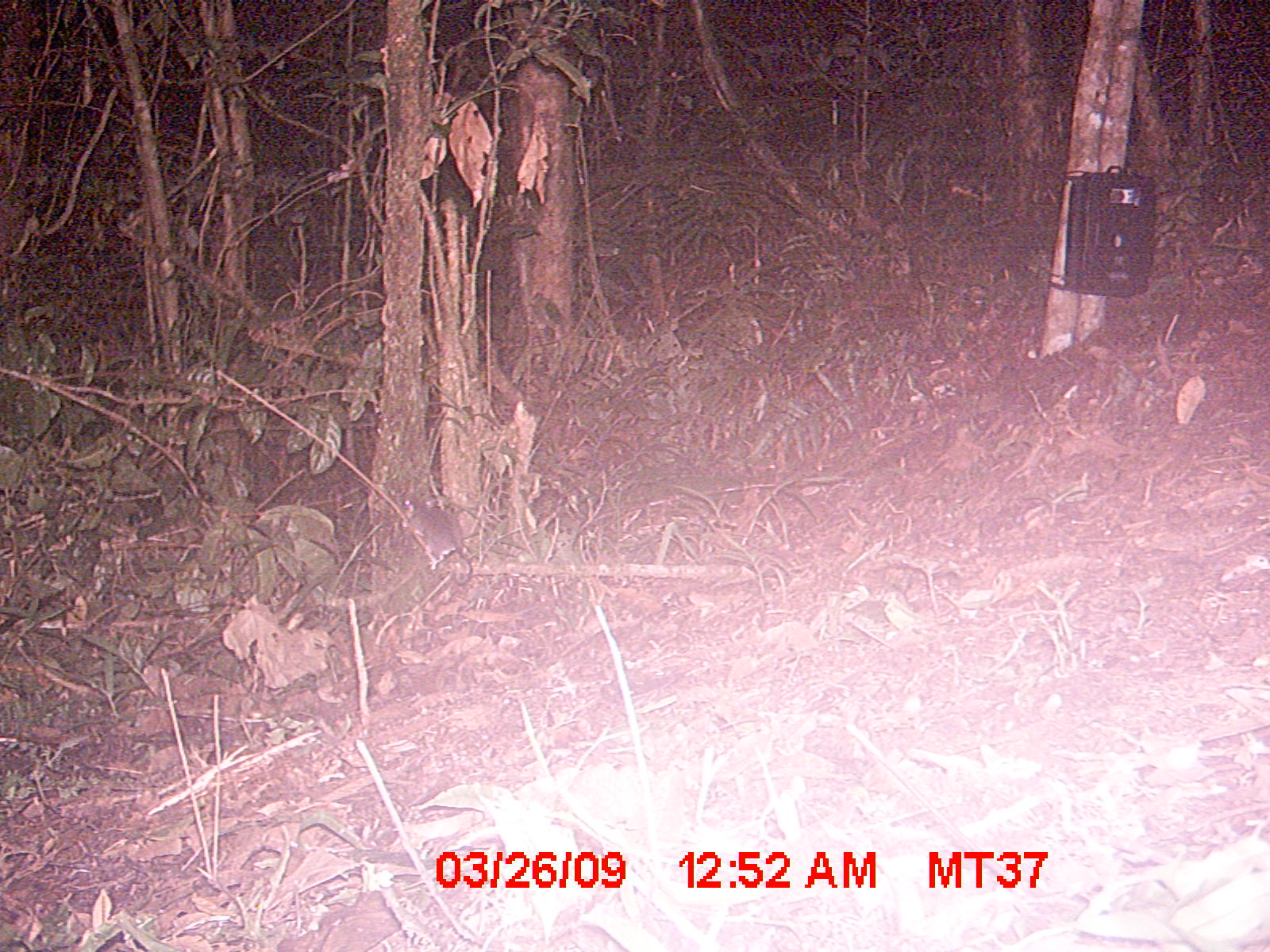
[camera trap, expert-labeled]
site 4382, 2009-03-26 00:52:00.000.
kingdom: Animalia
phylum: Chordata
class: Mammalia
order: Rodentia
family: Nesomyidae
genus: Nesomys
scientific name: Nesomys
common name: nesomys rodents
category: nesomys sp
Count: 1.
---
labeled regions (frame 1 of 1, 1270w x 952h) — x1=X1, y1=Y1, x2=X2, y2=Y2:
nesomys sp: x1=395, y1=491, x2=472, y2=585